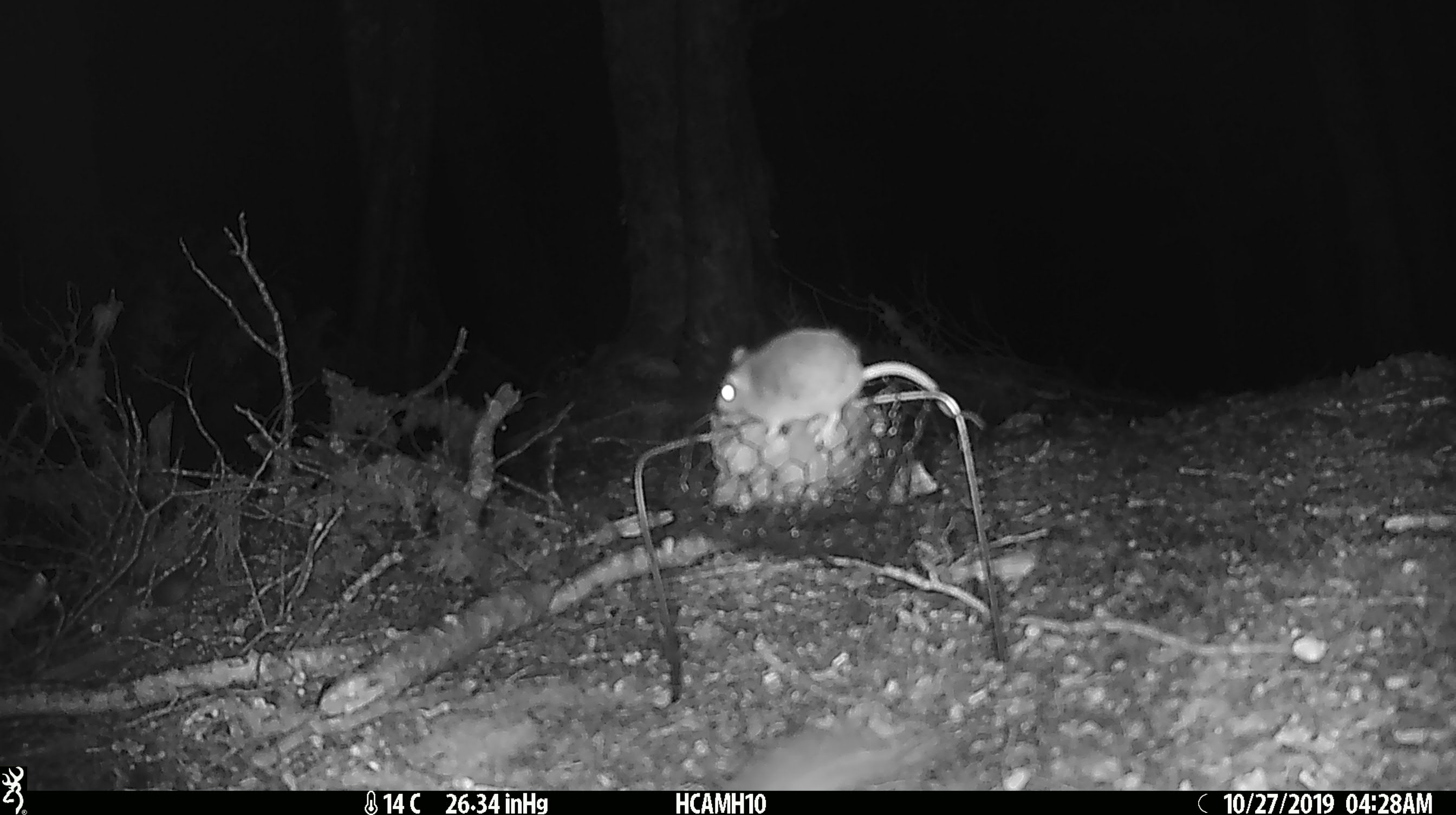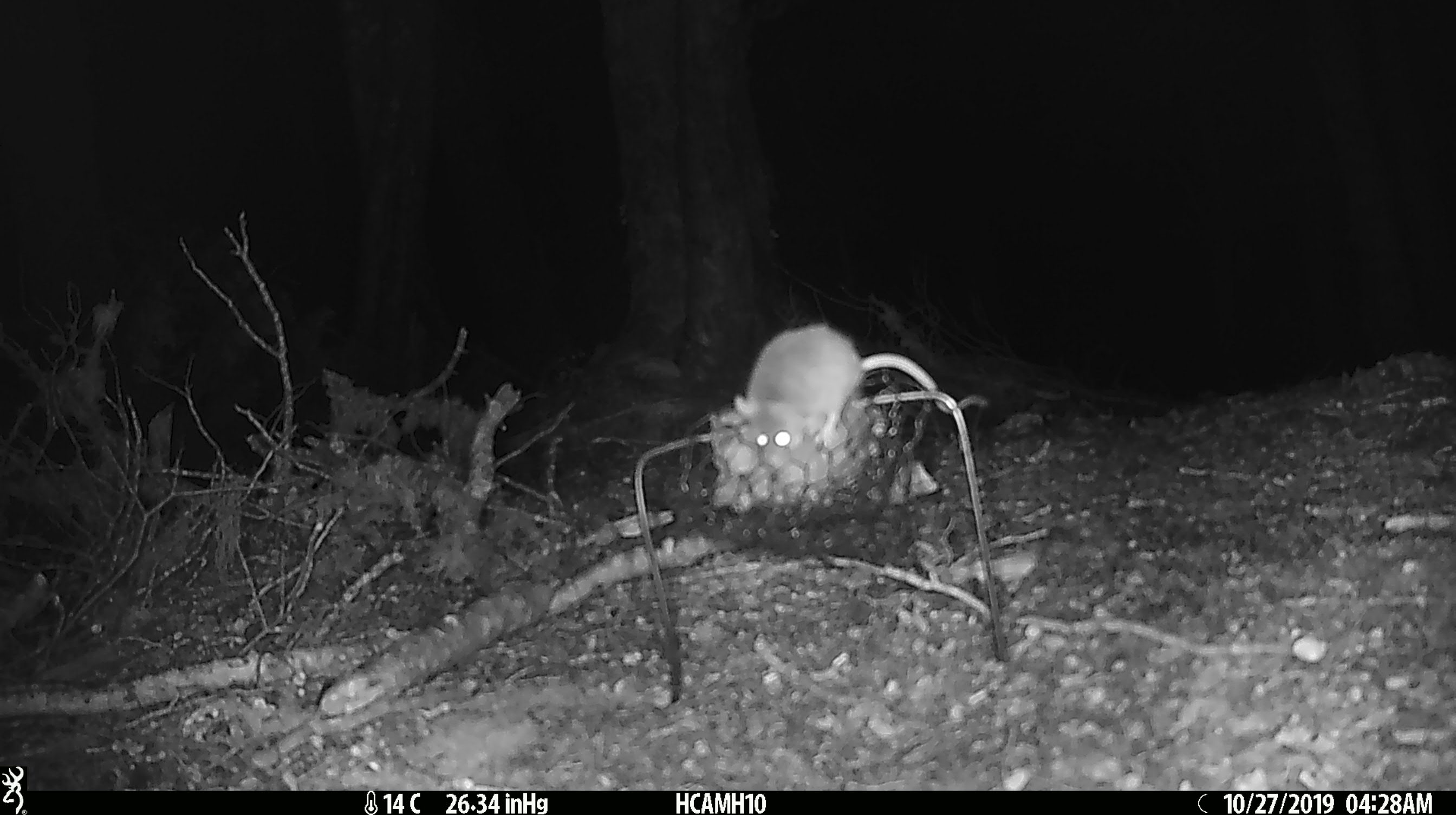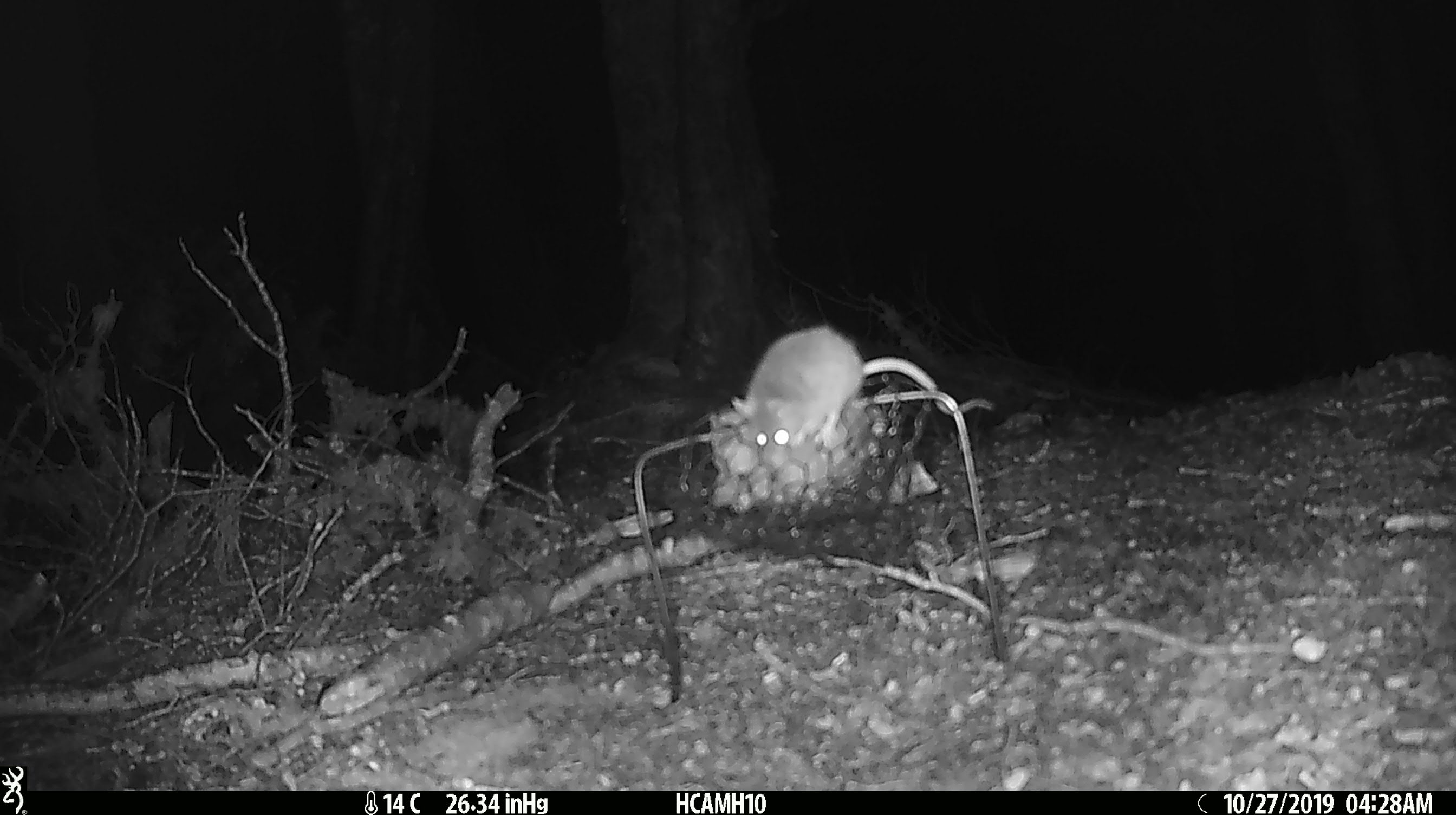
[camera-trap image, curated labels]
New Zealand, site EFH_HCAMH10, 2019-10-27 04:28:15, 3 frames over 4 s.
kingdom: Animalia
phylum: Chordata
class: Mammalia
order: Rodentia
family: Muridae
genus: Mus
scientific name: Mus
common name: mouse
Mouse (Mus).